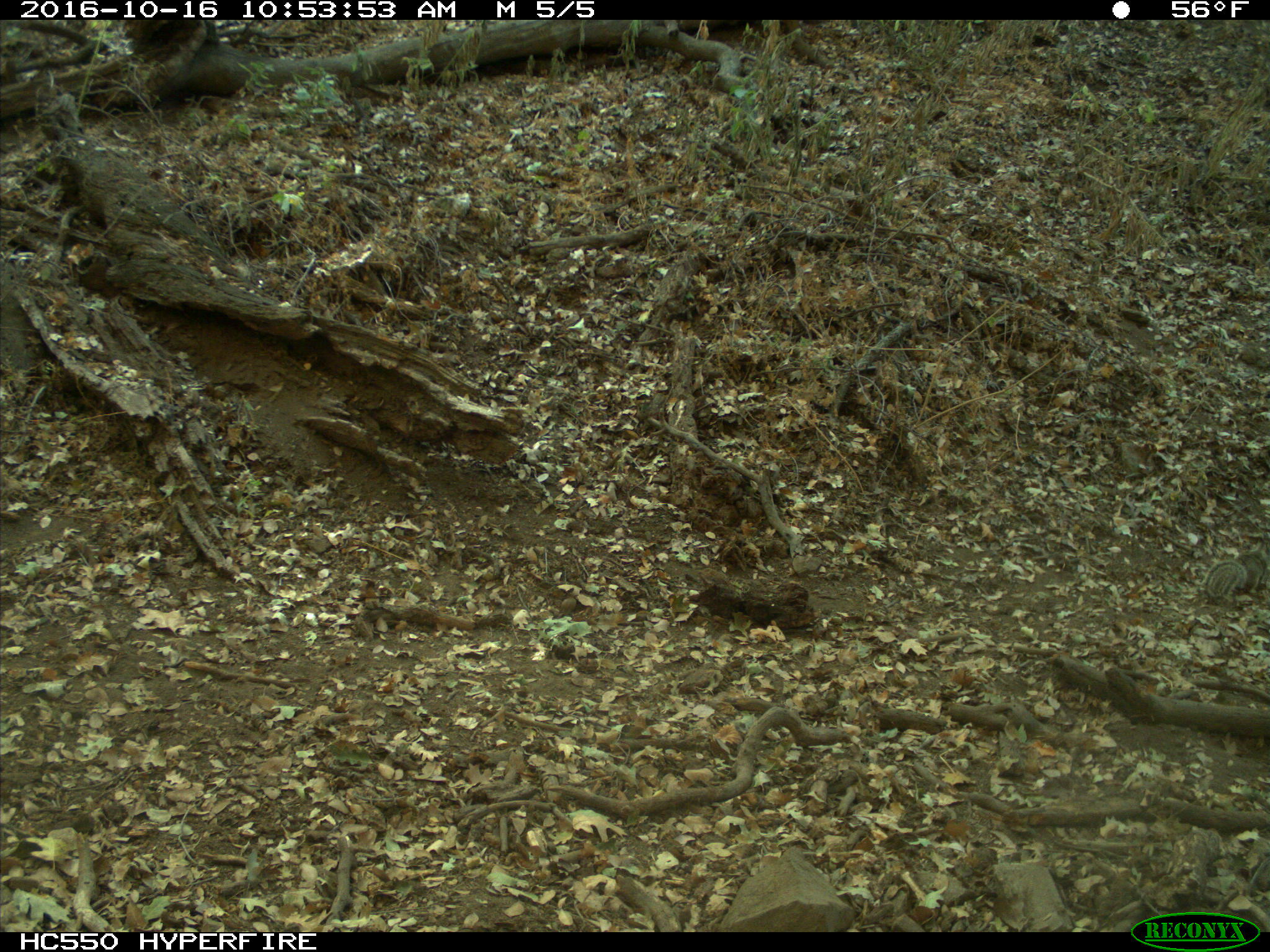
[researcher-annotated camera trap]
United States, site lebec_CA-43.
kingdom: Animalia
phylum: Chordata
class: Mammalia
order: Rodentia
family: Sciuridae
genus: Otospermophilus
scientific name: Otospermophilus beecheyi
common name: california ground squirrel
Otospermophilus beecheyi (california ground squirrel).